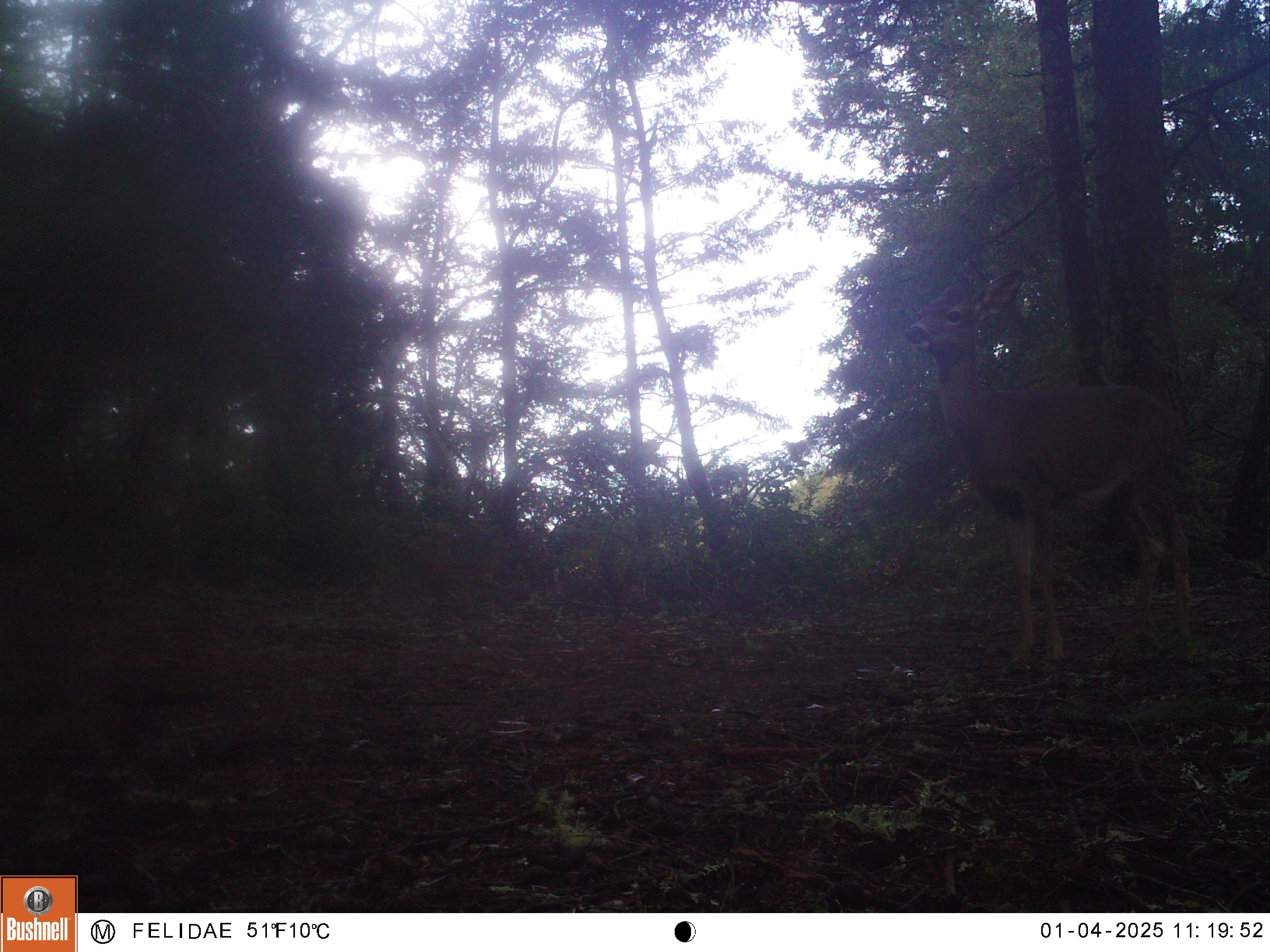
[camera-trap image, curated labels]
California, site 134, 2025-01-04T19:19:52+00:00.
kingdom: Animalia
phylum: Chordata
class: Mammalia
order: Artiodactyla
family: Cervidae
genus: Odocoileus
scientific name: Odocoileus hemionus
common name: mule deer